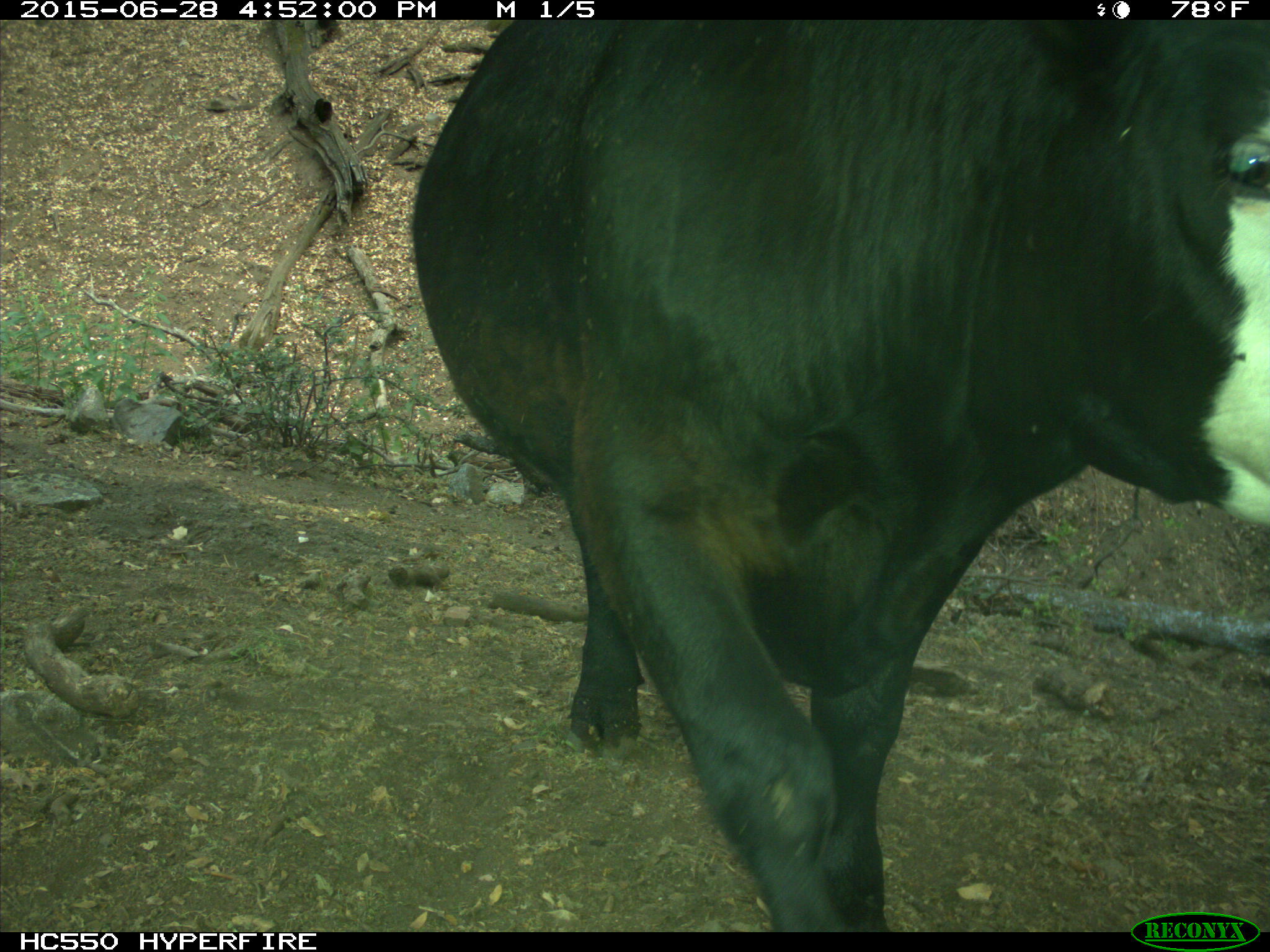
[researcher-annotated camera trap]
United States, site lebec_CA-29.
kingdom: Animalia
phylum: Chordata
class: Mammalia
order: Artiodactyla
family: Bovidae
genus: Bos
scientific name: Bos taurus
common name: domestic cow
Bos taurus (domestic cow).